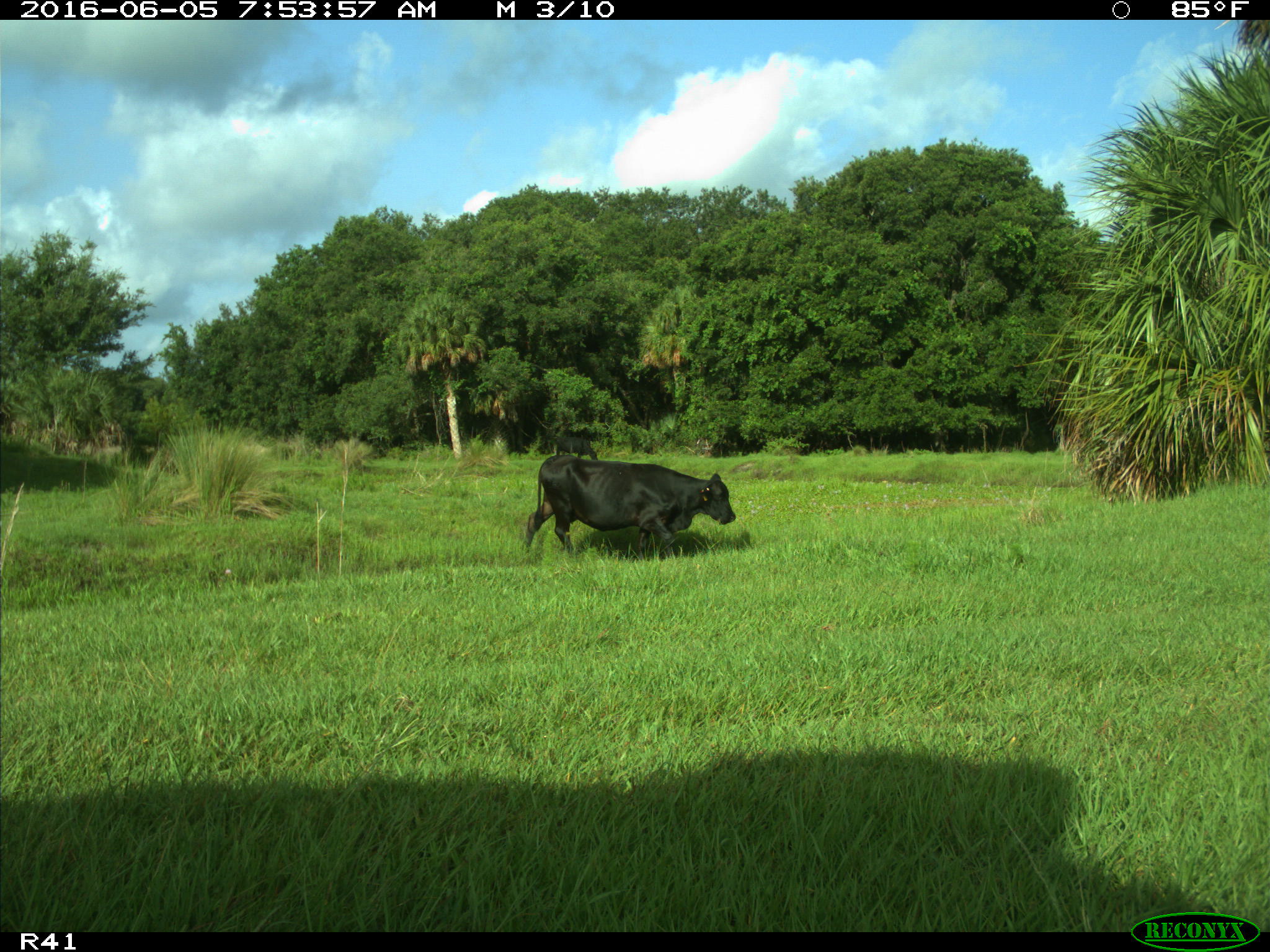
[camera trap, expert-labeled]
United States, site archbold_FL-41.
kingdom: Animalia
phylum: Chordata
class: Mammalia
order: Artiodactyla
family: Bovidae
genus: Bos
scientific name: Bos taurus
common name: domestic cow